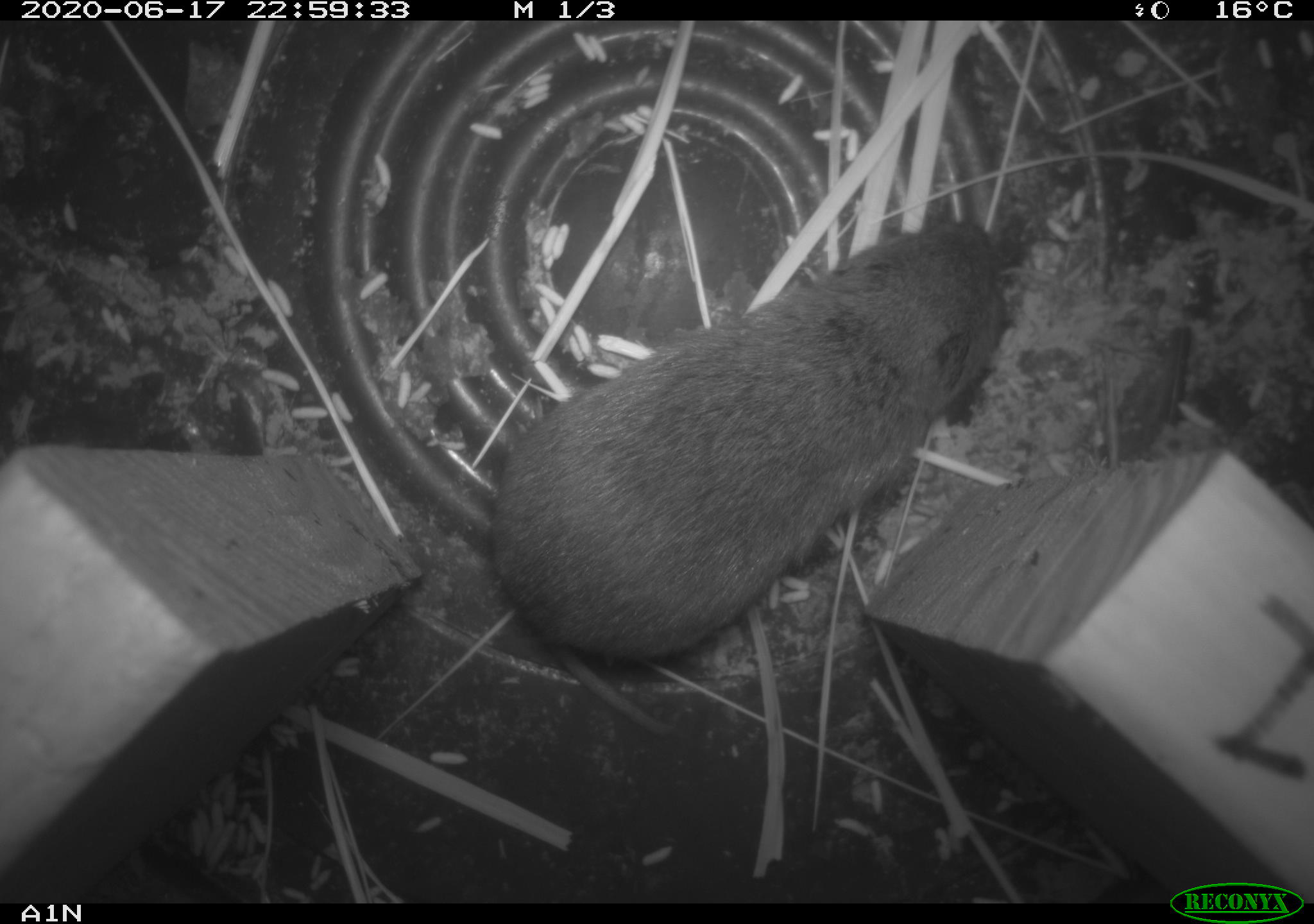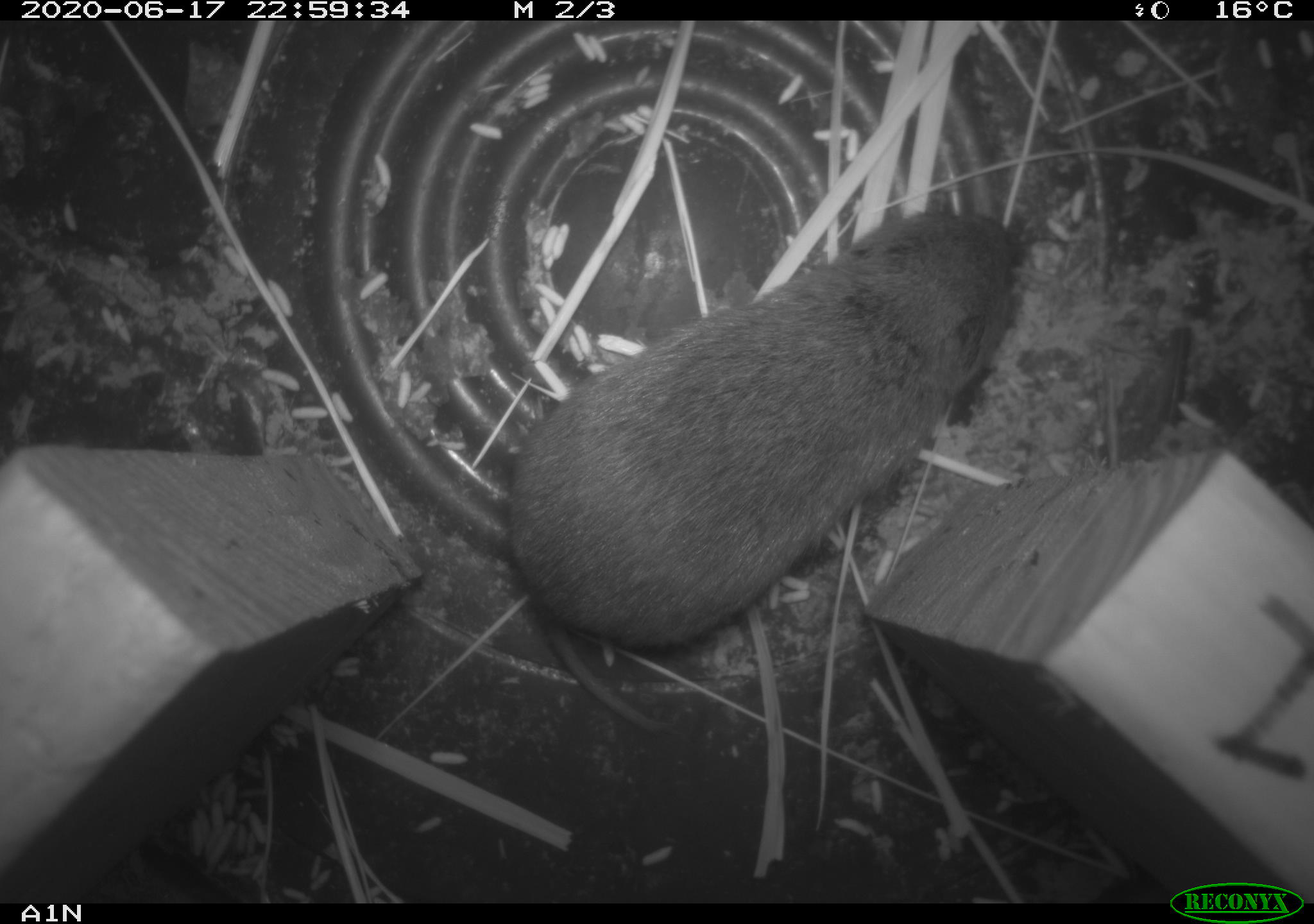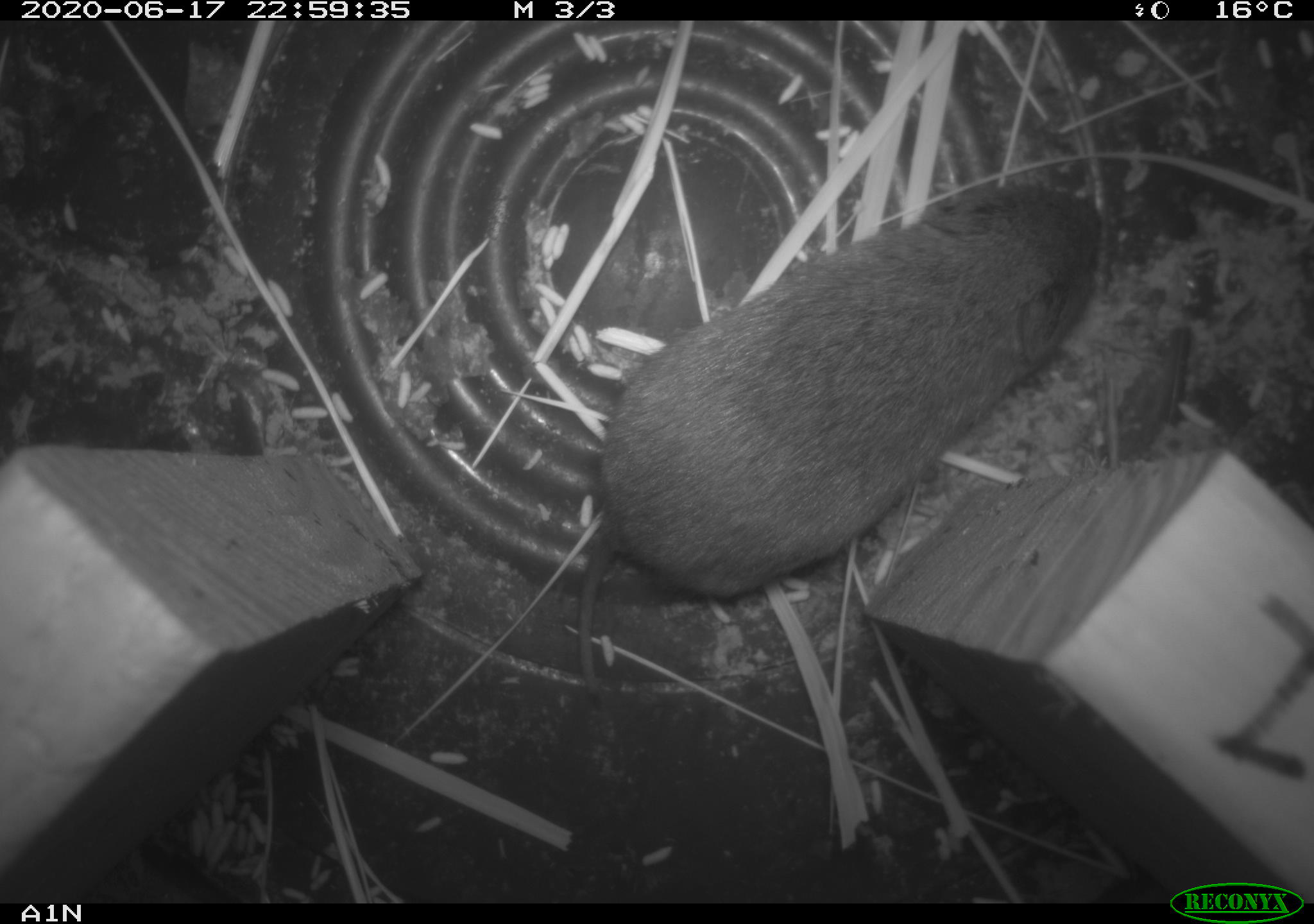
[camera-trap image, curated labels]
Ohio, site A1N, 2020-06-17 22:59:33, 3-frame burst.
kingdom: Animalia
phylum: Chordata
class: Mammalia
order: Rodentia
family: Cricetidae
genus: Microtus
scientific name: Microtus pennsylvanicus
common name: meadow vole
Meadow vole (Microtus pennsylvanicus).